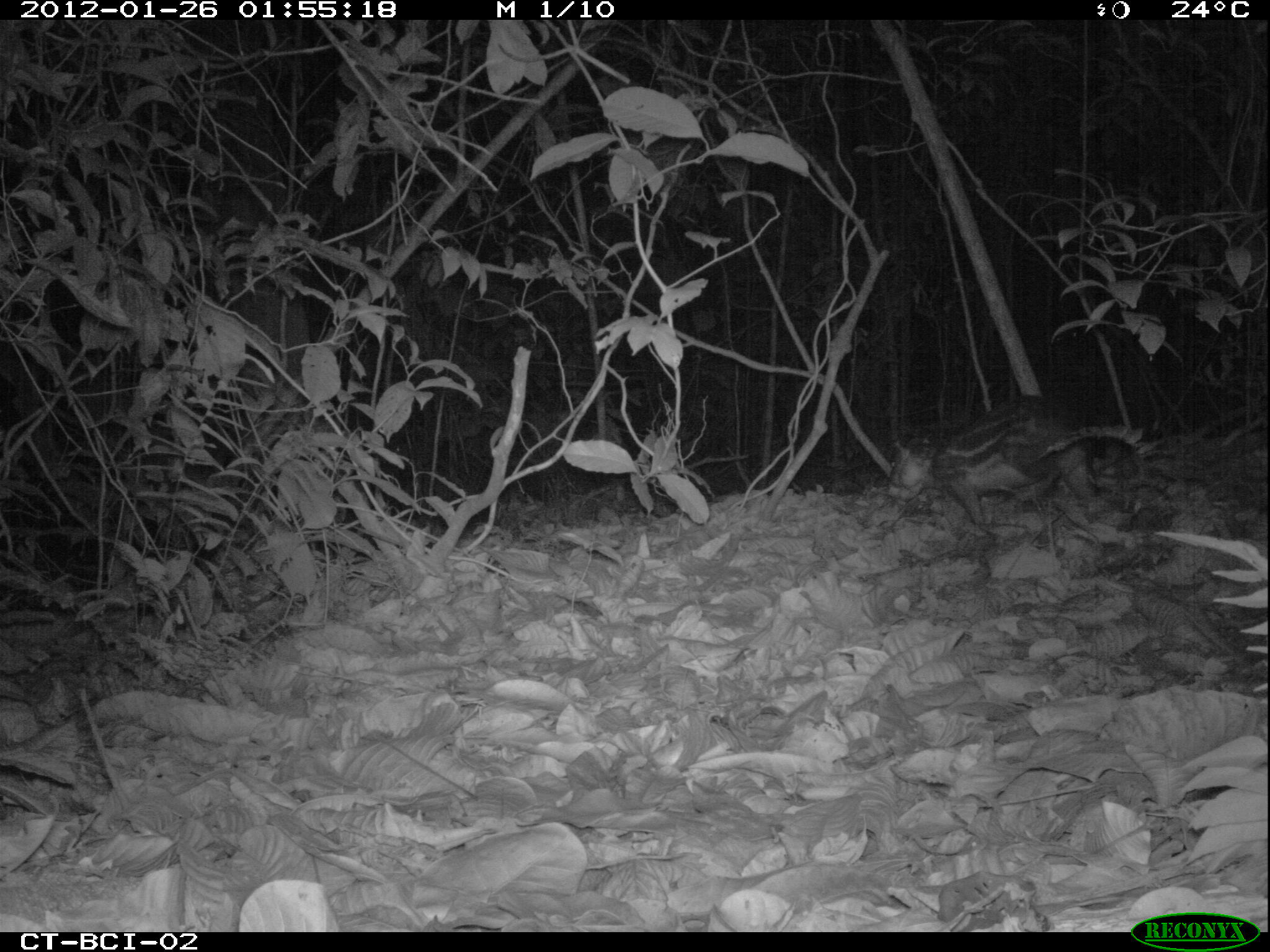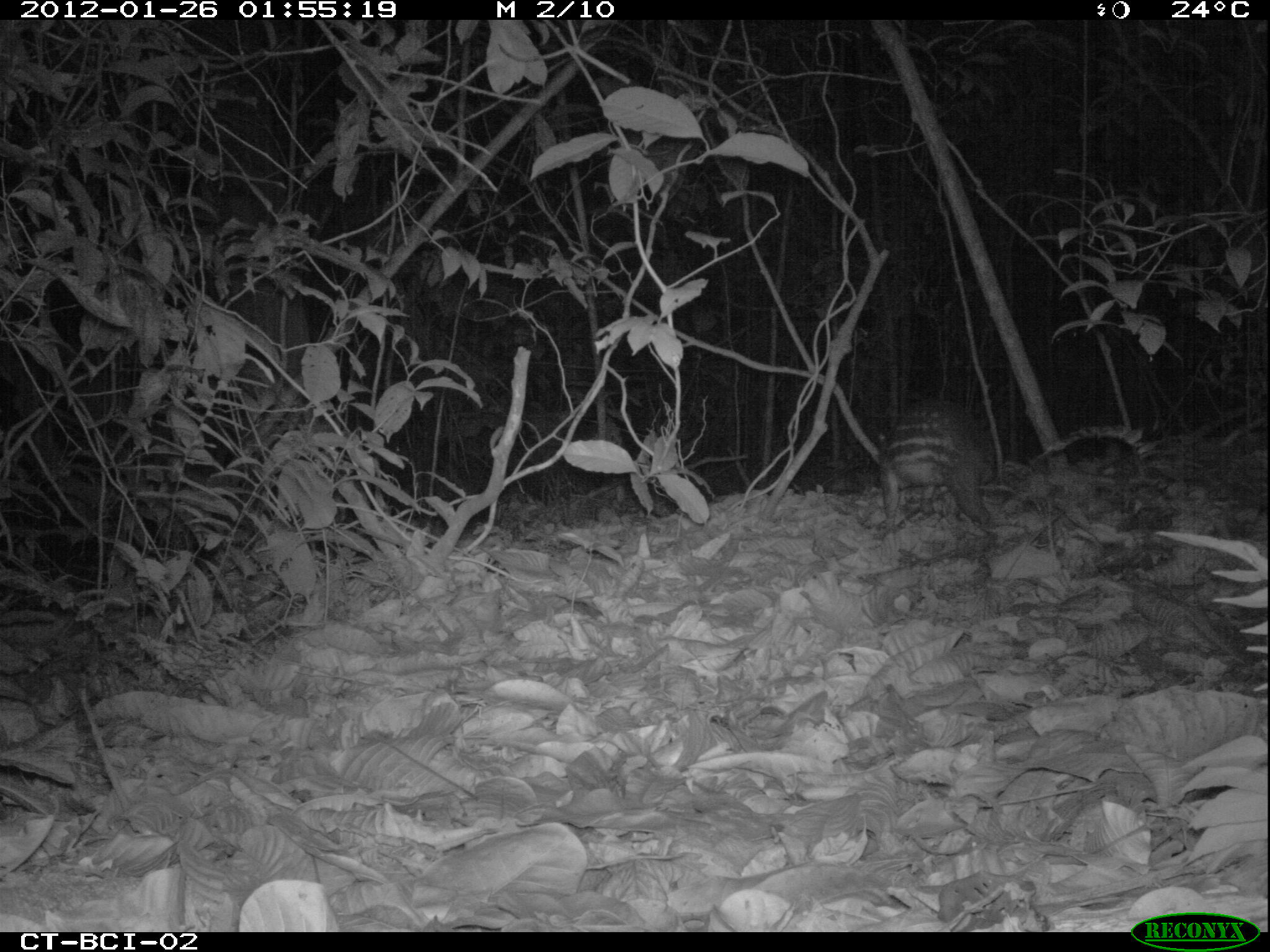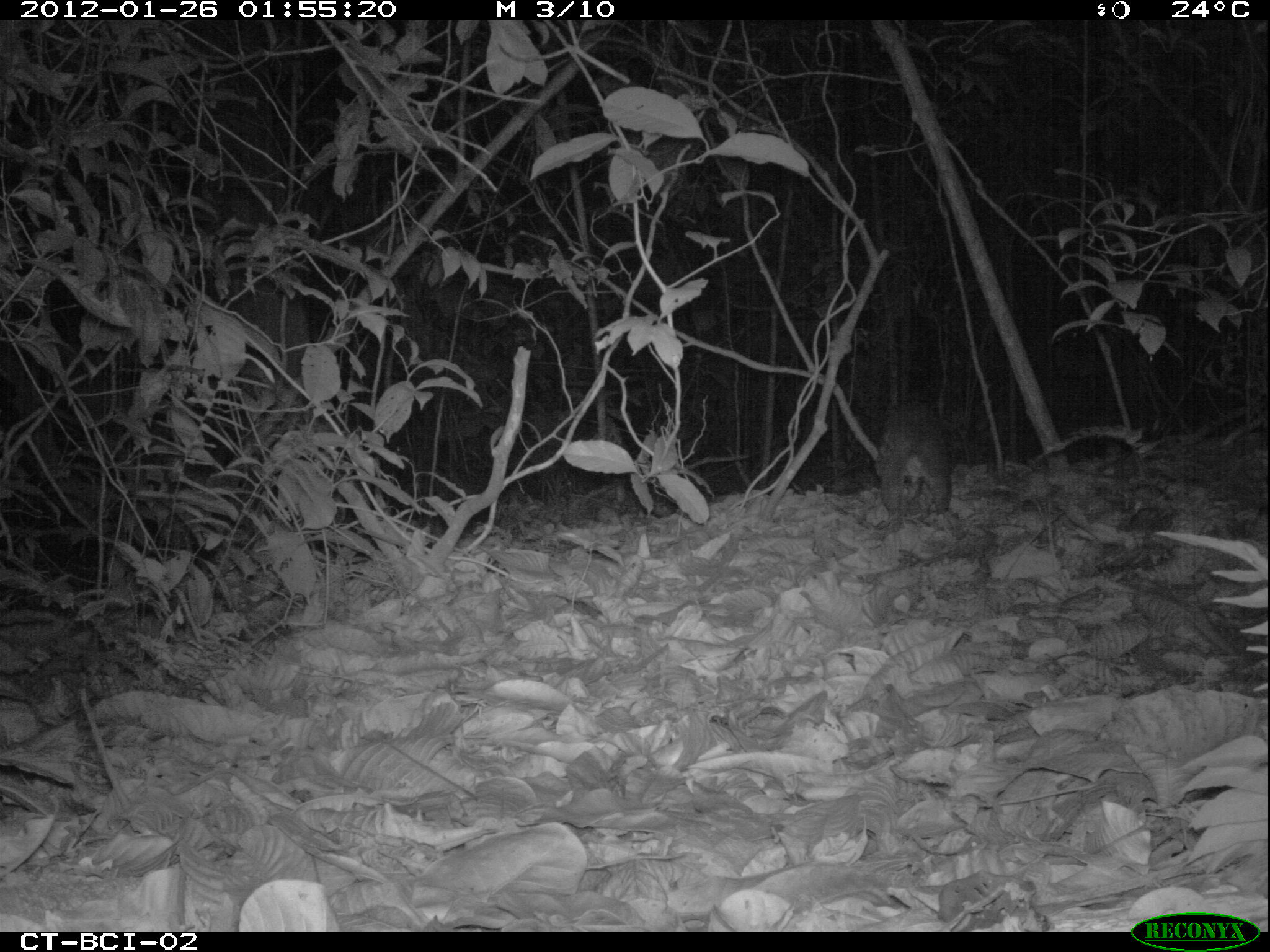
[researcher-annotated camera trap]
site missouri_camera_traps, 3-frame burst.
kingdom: Animalia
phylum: Chordata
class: Mammalia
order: Rodentia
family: Cuniculidae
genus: Cuniculus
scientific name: Cuniculus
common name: paca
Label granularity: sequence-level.